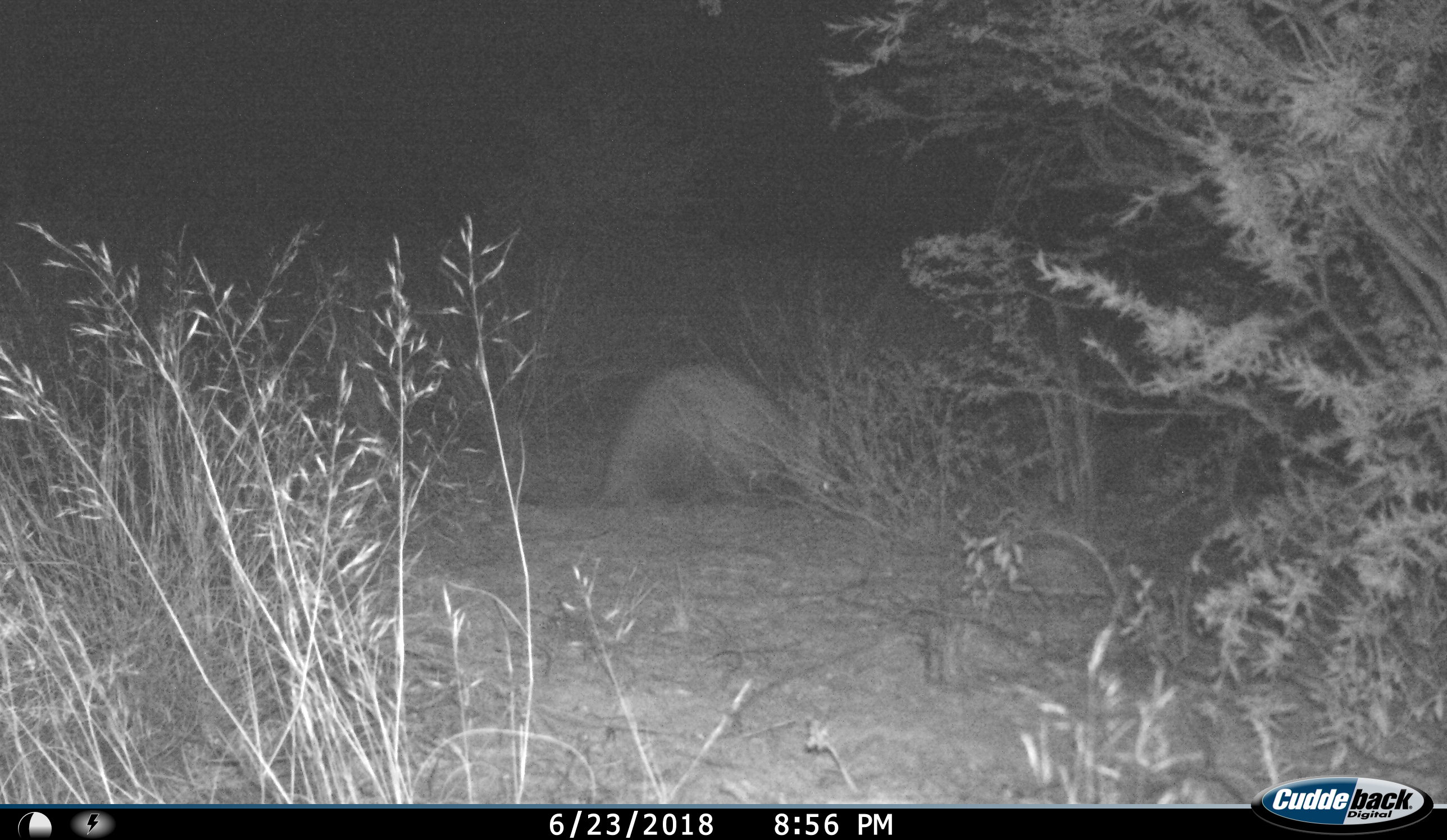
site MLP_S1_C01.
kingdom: Animalia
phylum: Chordata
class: Mammalia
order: Tubulidentata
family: Orycteropodidae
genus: Orycteropus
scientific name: Orycteropus afer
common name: aardvark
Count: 1.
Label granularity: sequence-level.